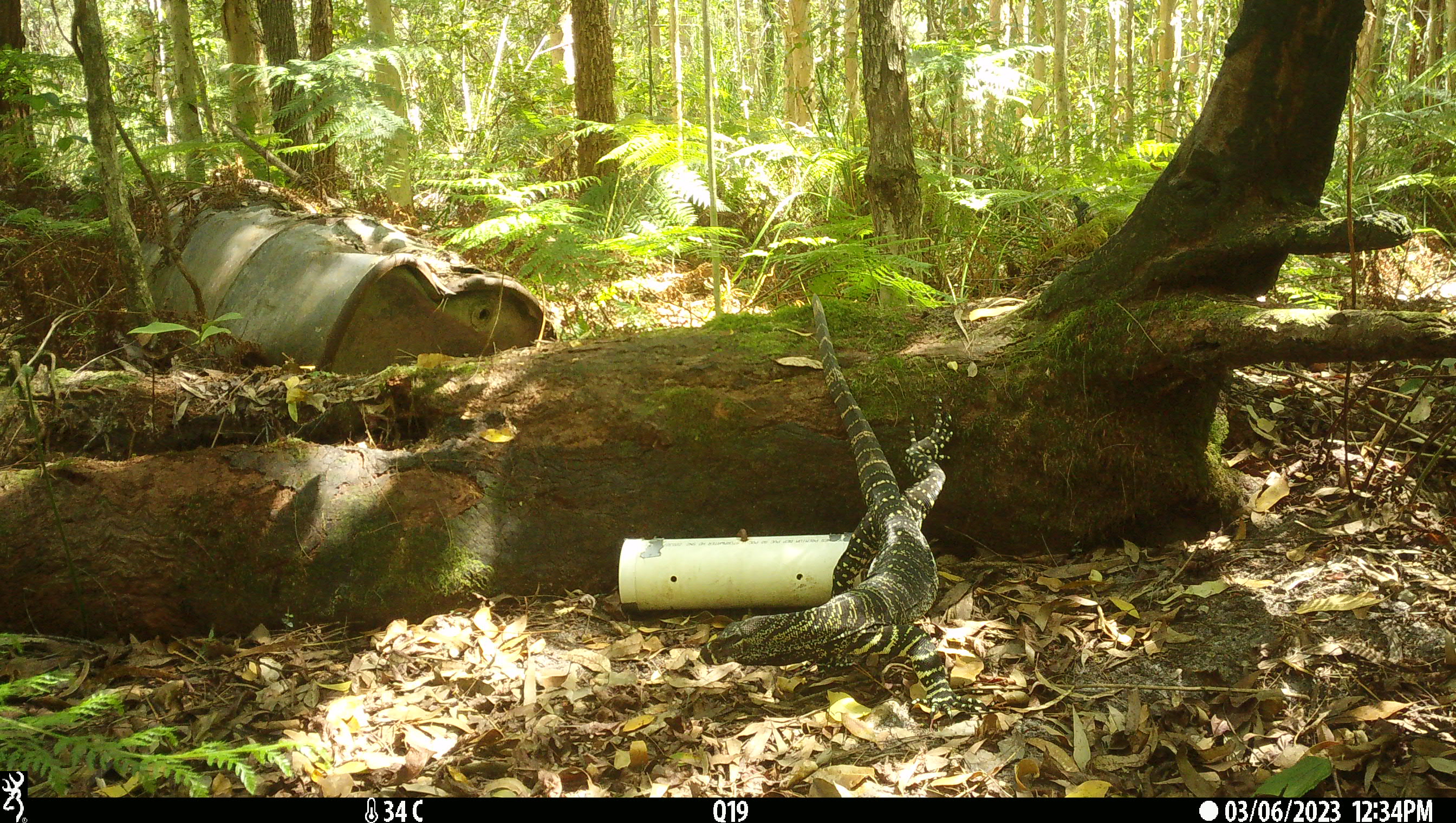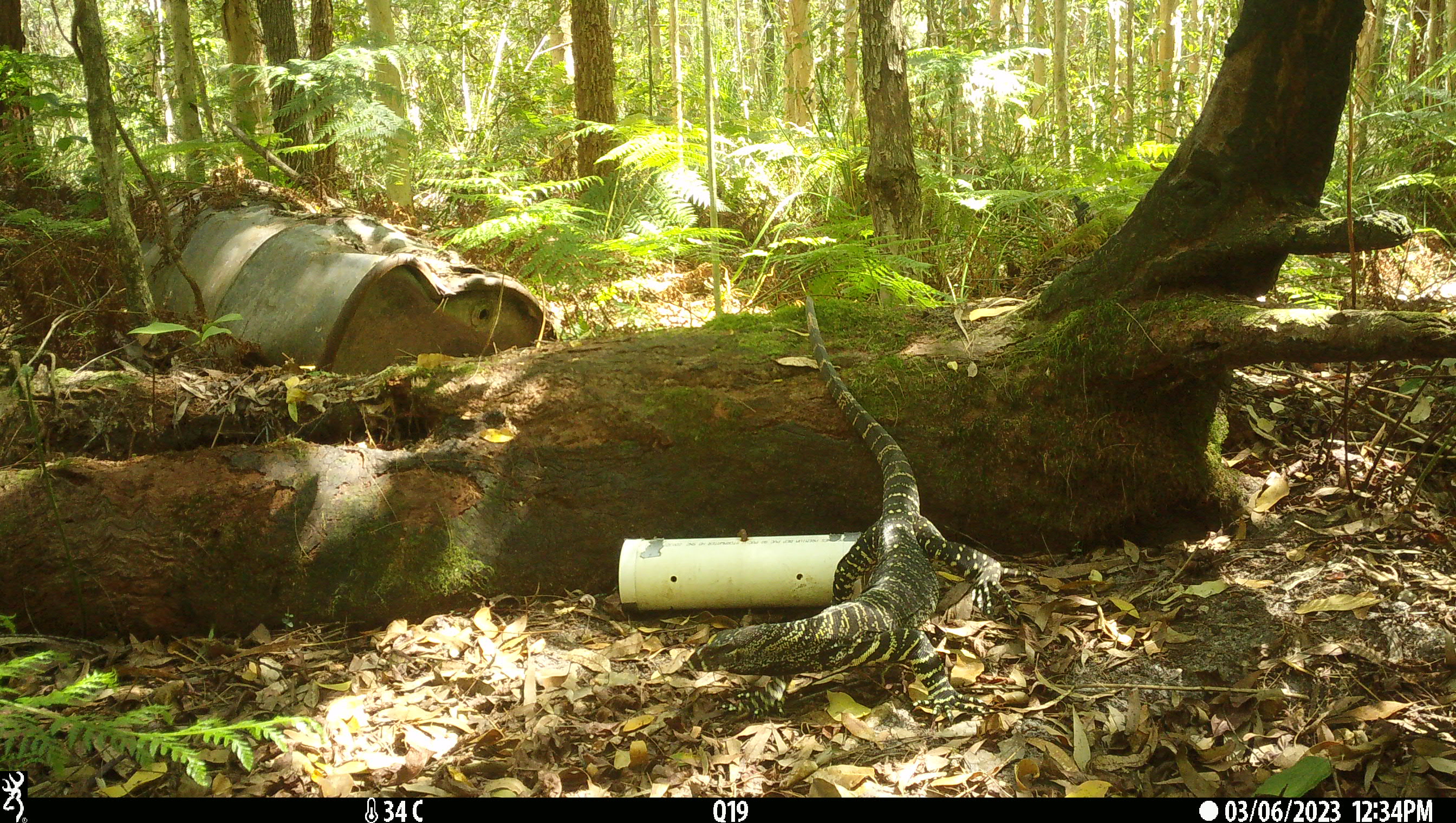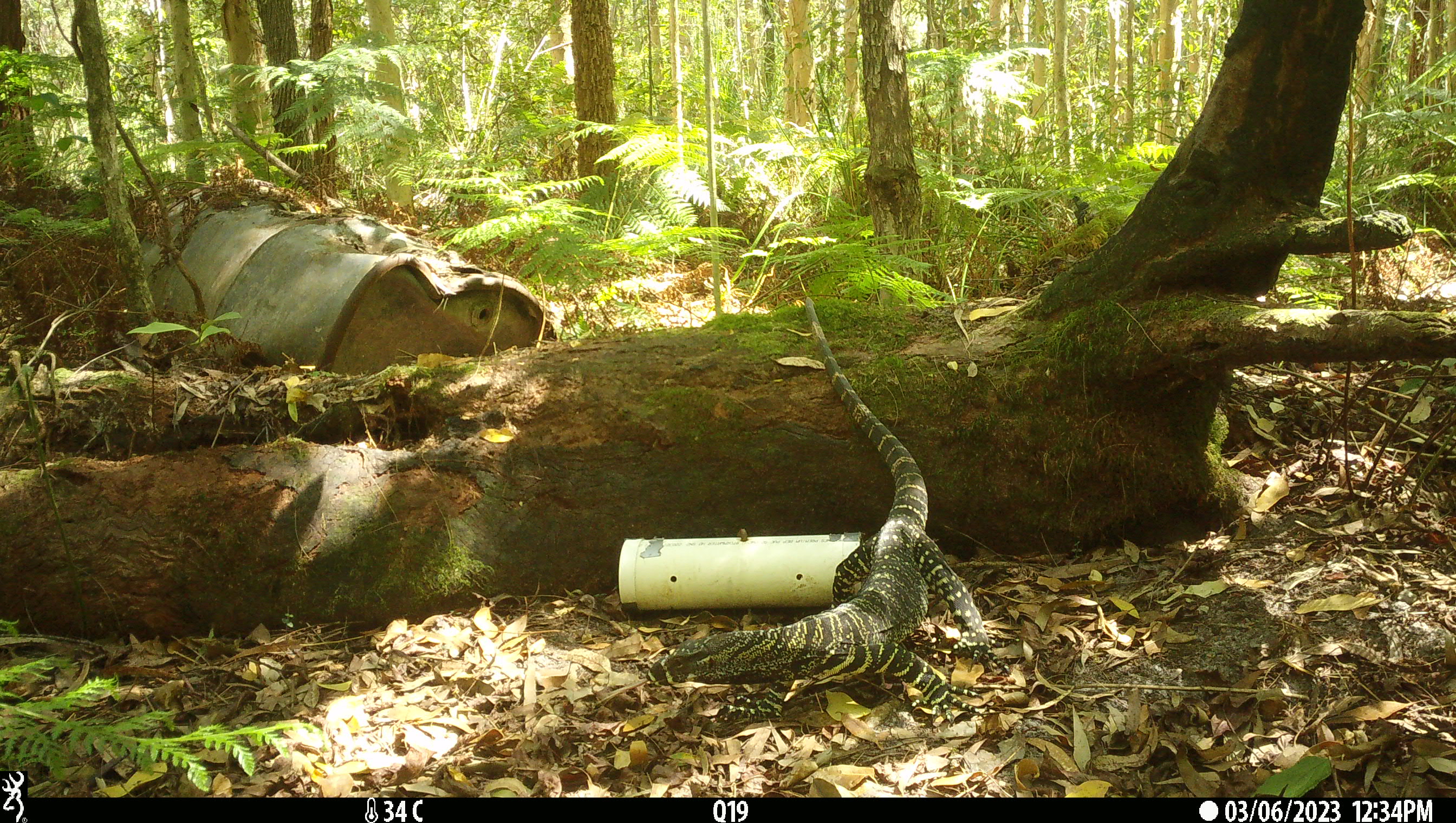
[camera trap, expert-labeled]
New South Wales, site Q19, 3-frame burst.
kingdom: Animalia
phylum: Chordata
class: Reptilia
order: Squamata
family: Varanidae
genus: Varanus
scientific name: Varanus varius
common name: lace monitor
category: goanna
Goanna (lace monitor) (Varanus varius).